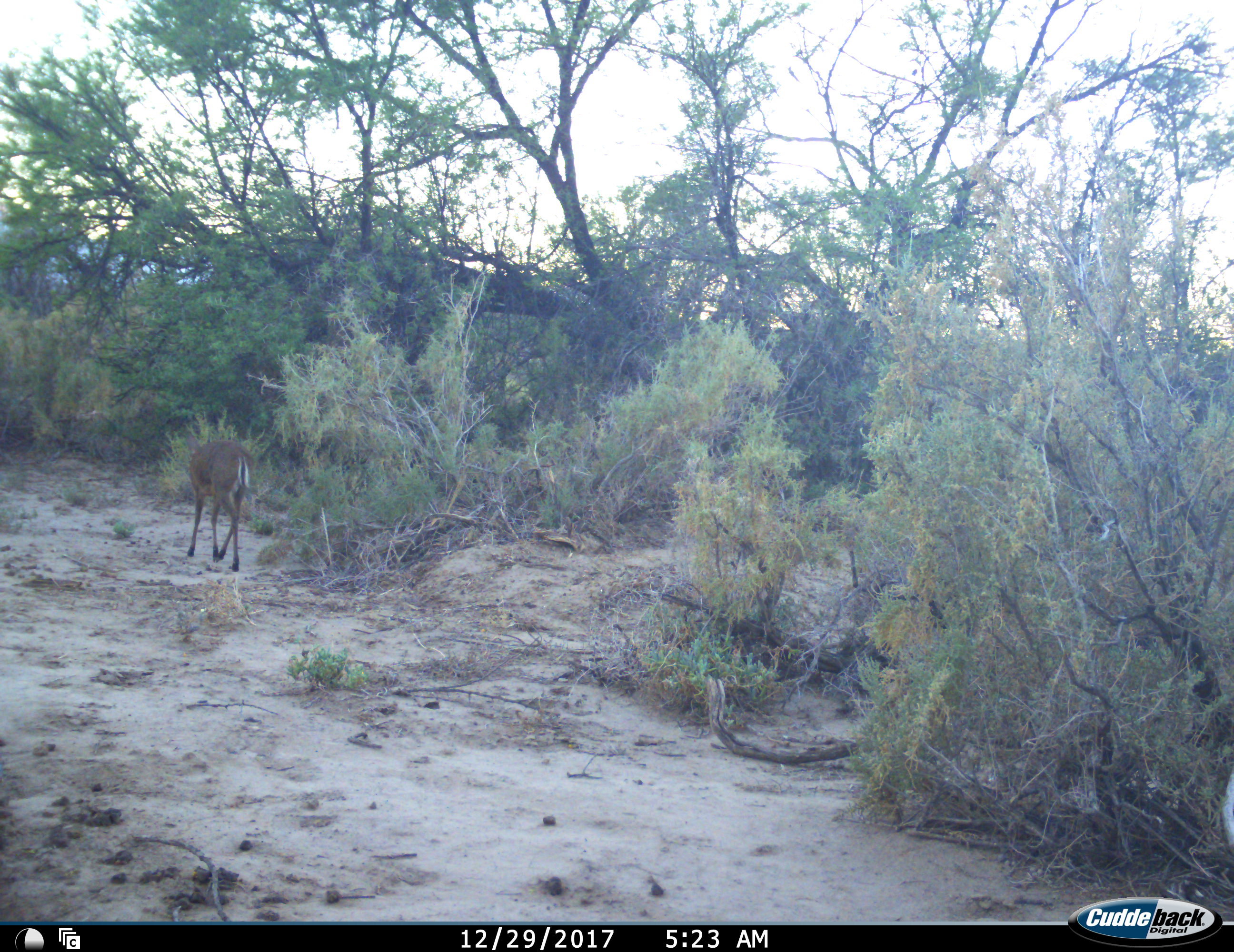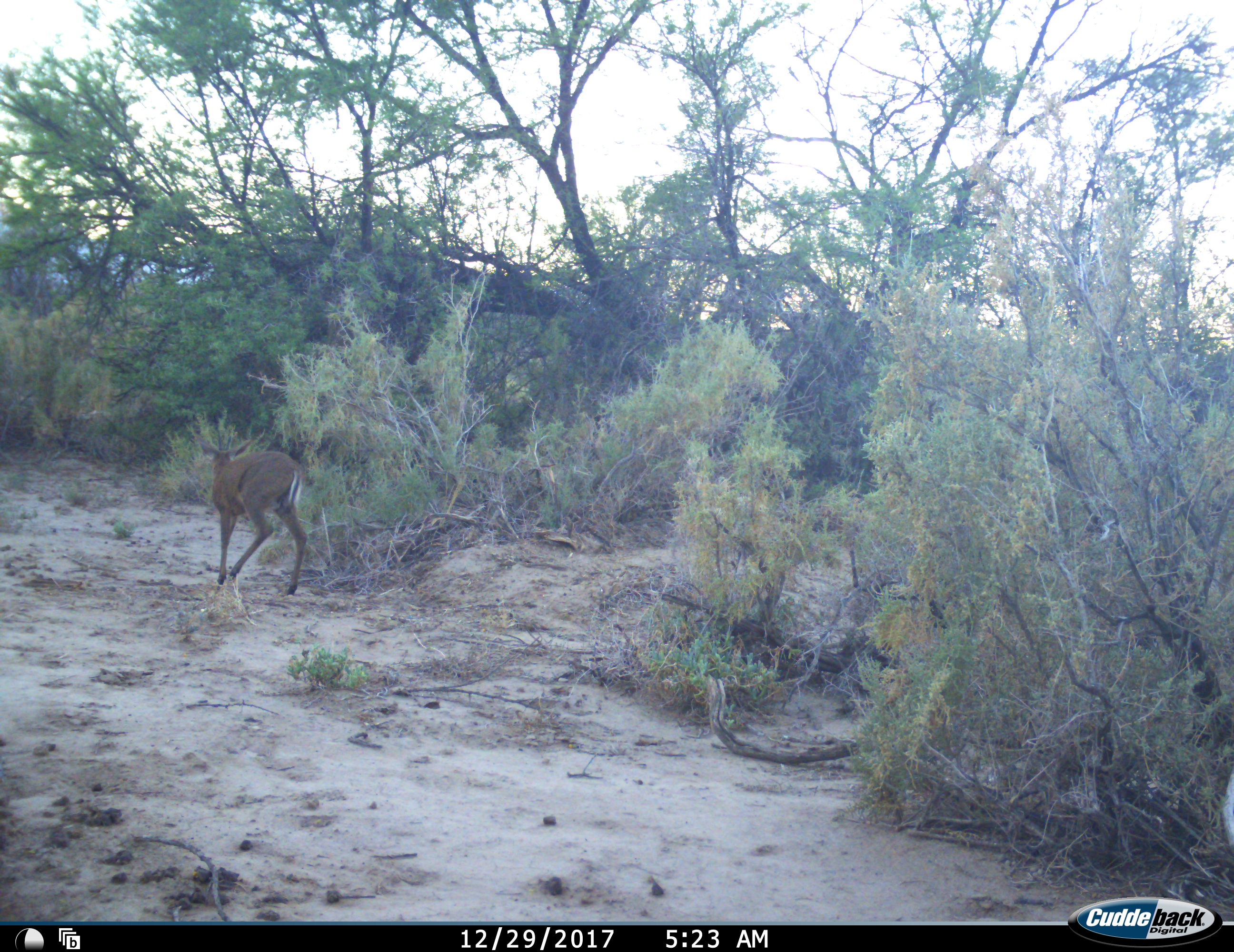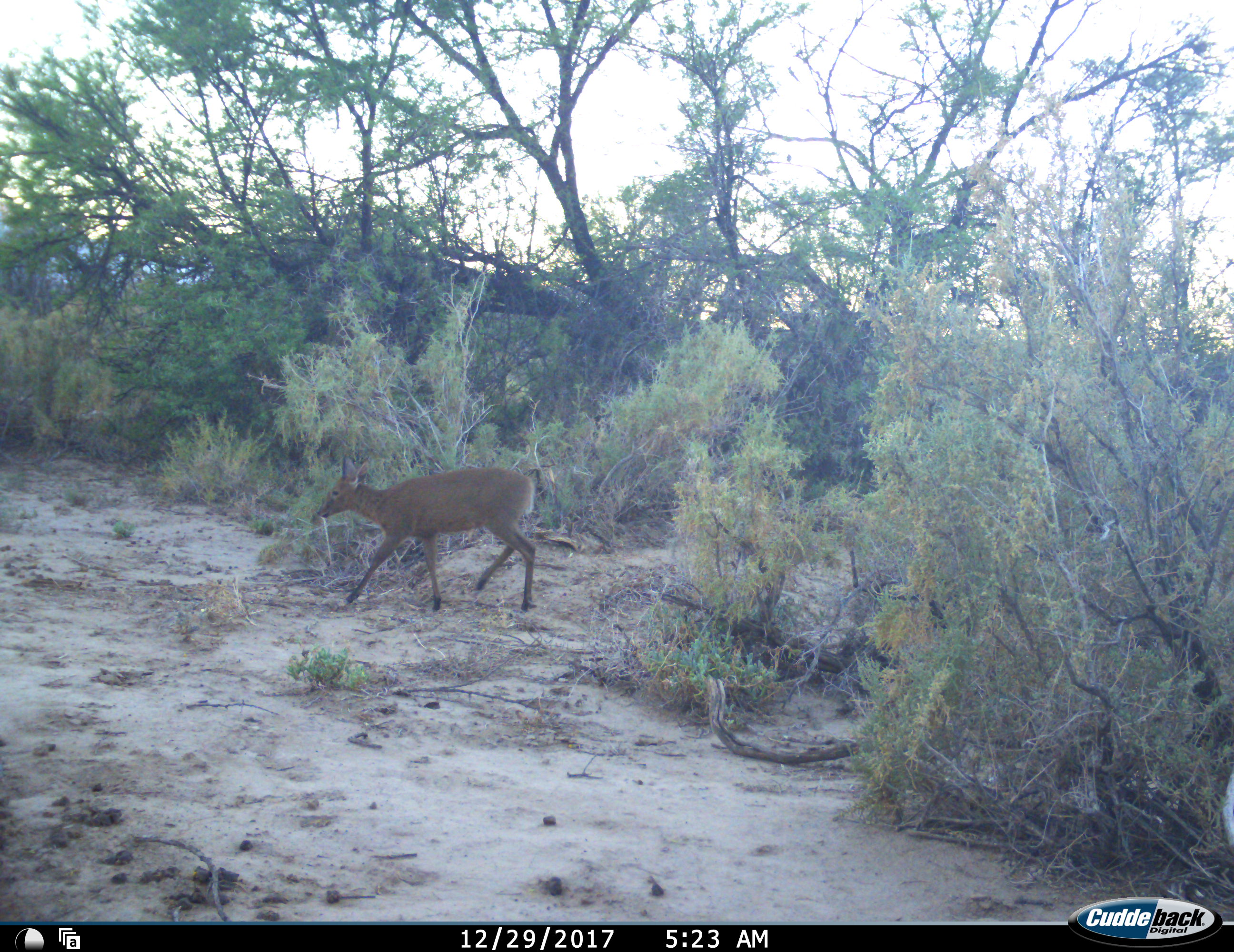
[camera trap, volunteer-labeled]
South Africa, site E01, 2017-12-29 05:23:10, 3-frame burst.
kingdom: Animalia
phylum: Chordata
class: Mammalia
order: Artiodactyla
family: Bovidae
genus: Cephalophus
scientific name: Cephalophus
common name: duiker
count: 1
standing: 0%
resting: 0%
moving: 100%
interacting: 0%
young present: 0%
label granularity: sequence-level